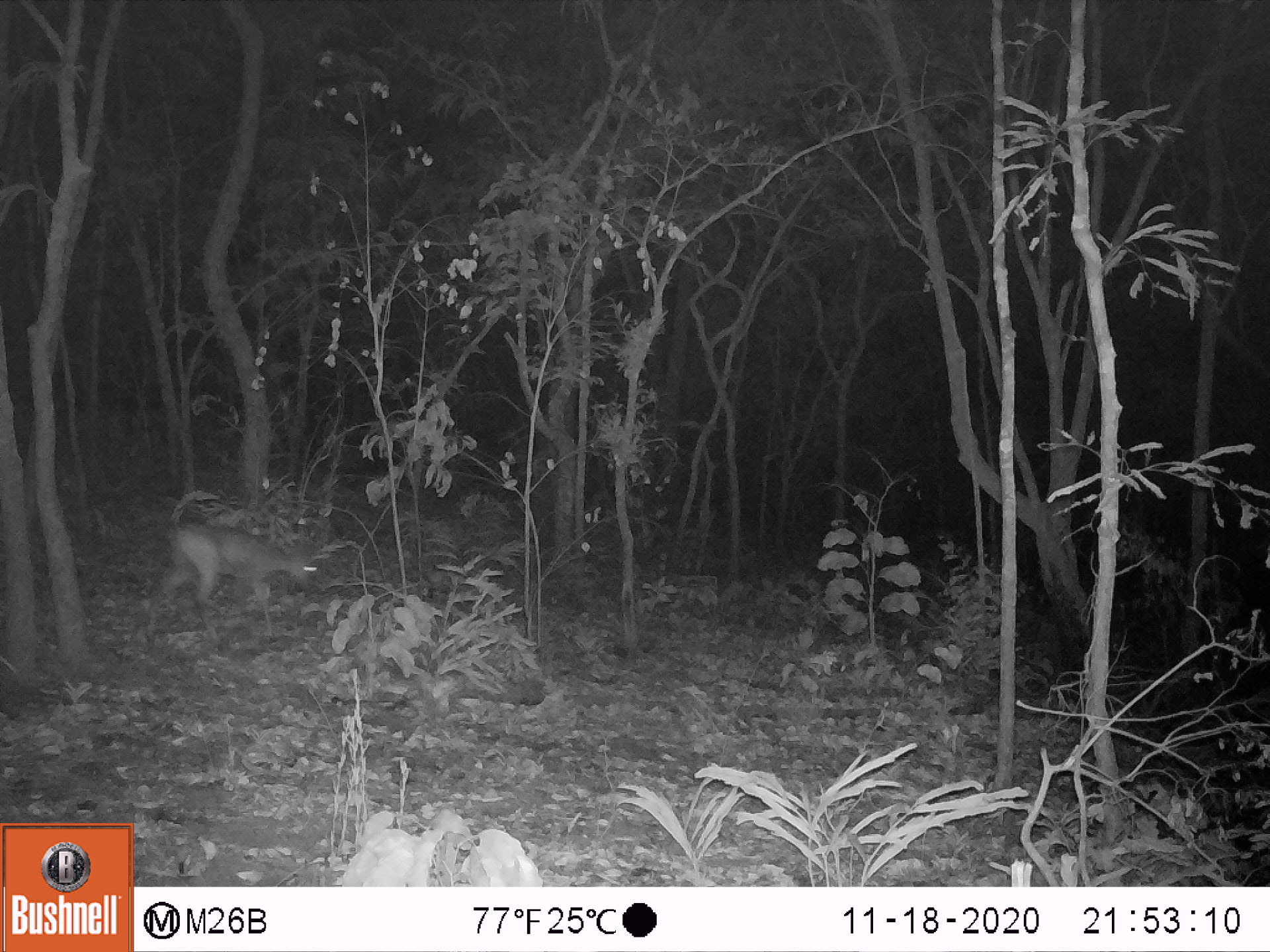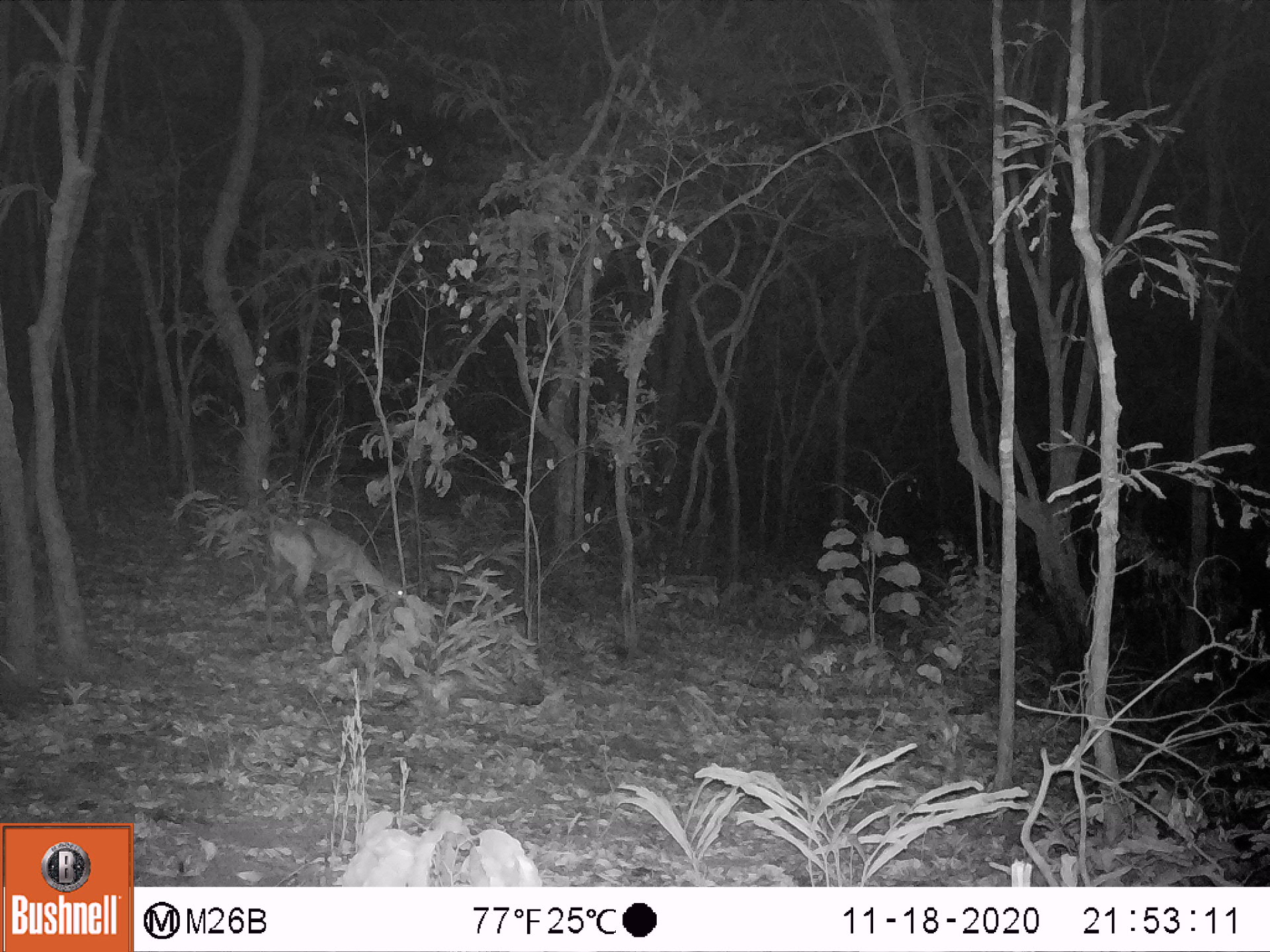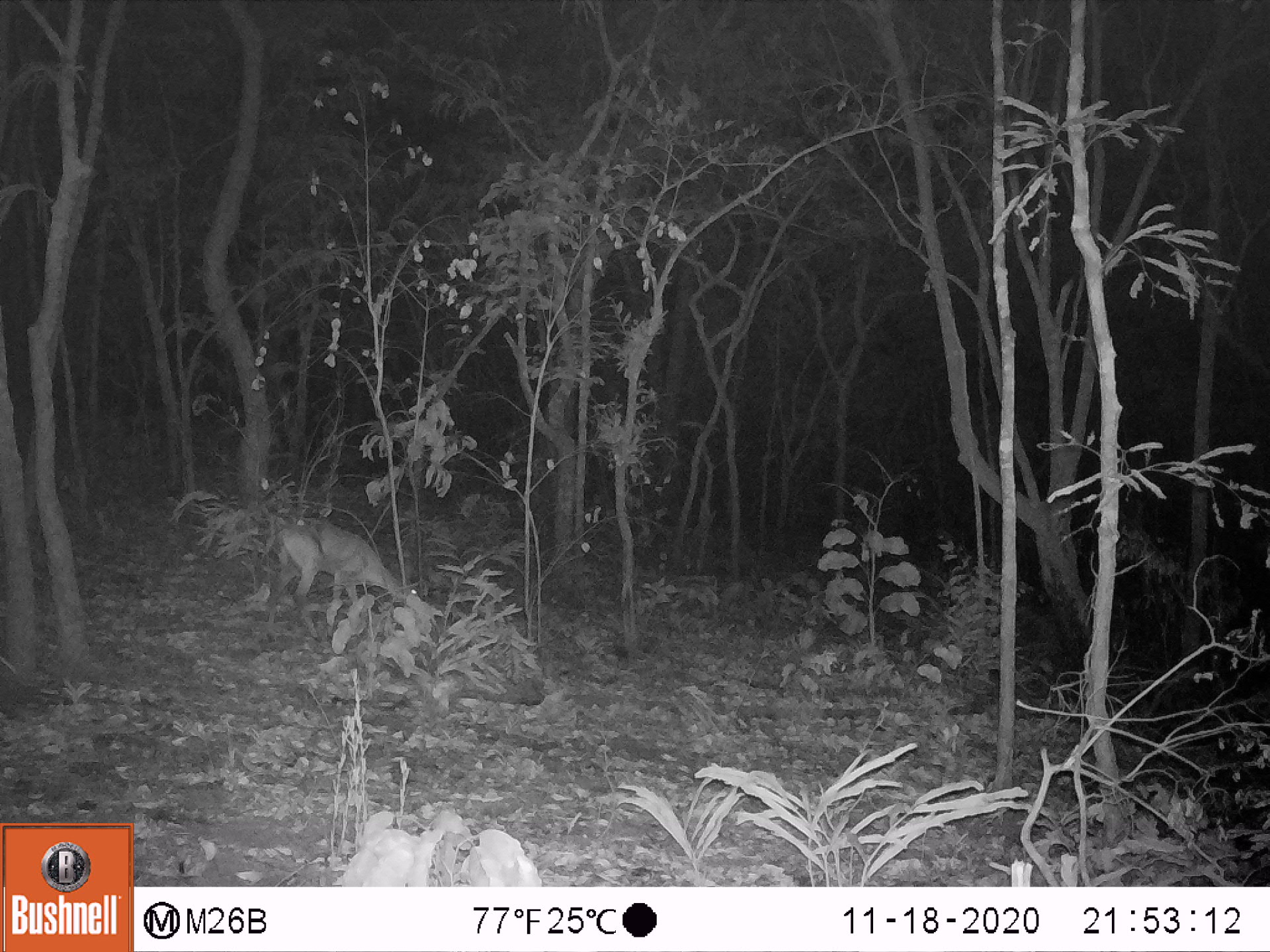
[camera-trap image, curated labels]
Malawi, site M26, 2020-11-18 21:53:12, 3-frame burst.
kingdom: Animalia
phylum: Chordata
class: Mammalia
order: Artiodactyla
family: Bovidae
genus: Sylvicapra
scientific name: Sylvicapra grimmia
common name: common duiker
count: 1